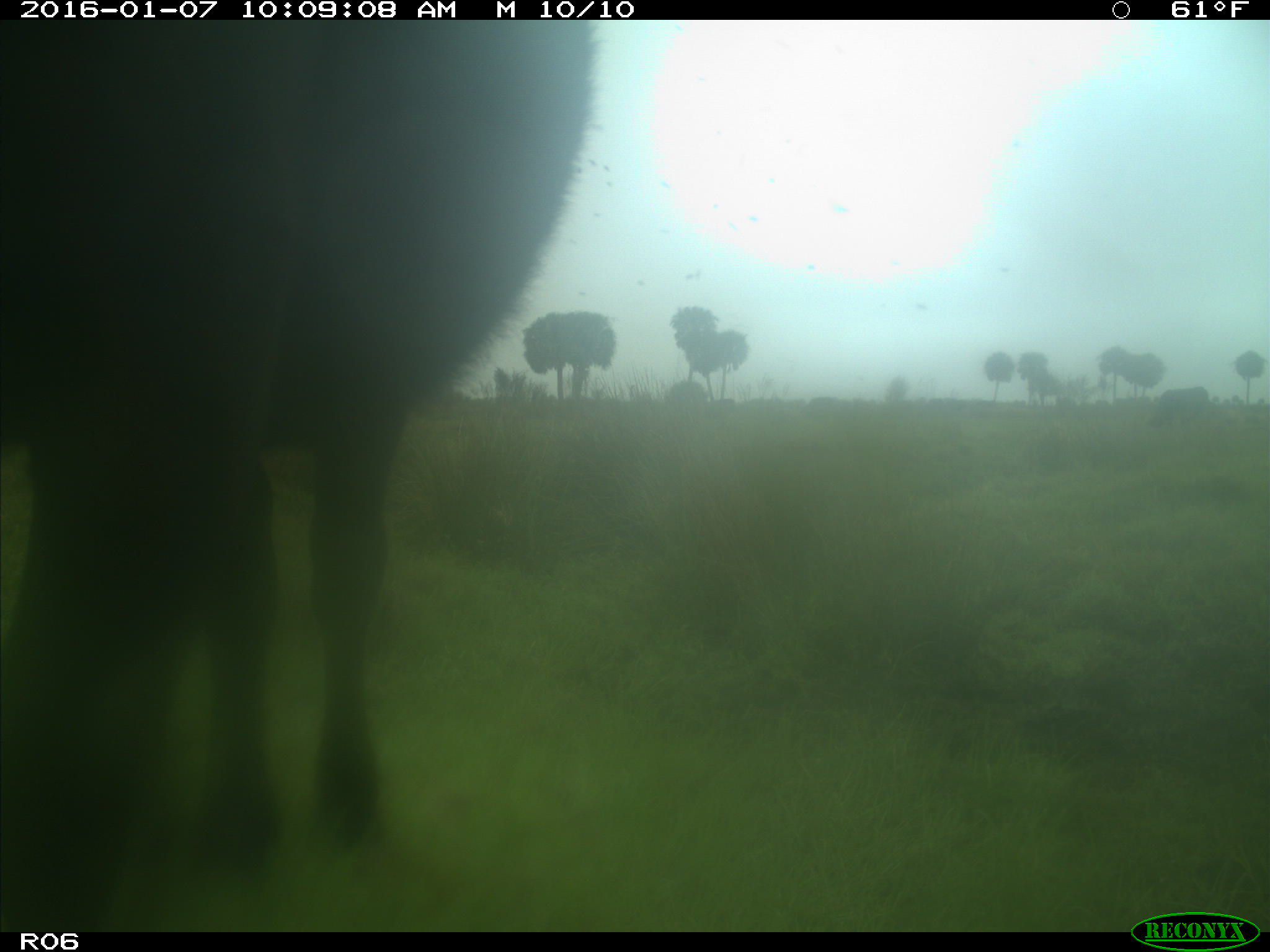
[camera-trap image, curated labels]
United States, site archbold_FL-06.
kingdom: Animalia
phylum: Chordata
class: Mammalia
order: Artiodactyla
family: Bovidae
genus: Bos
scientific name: Bos taurus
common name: domestic cow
Bos taurus (domestic cow).